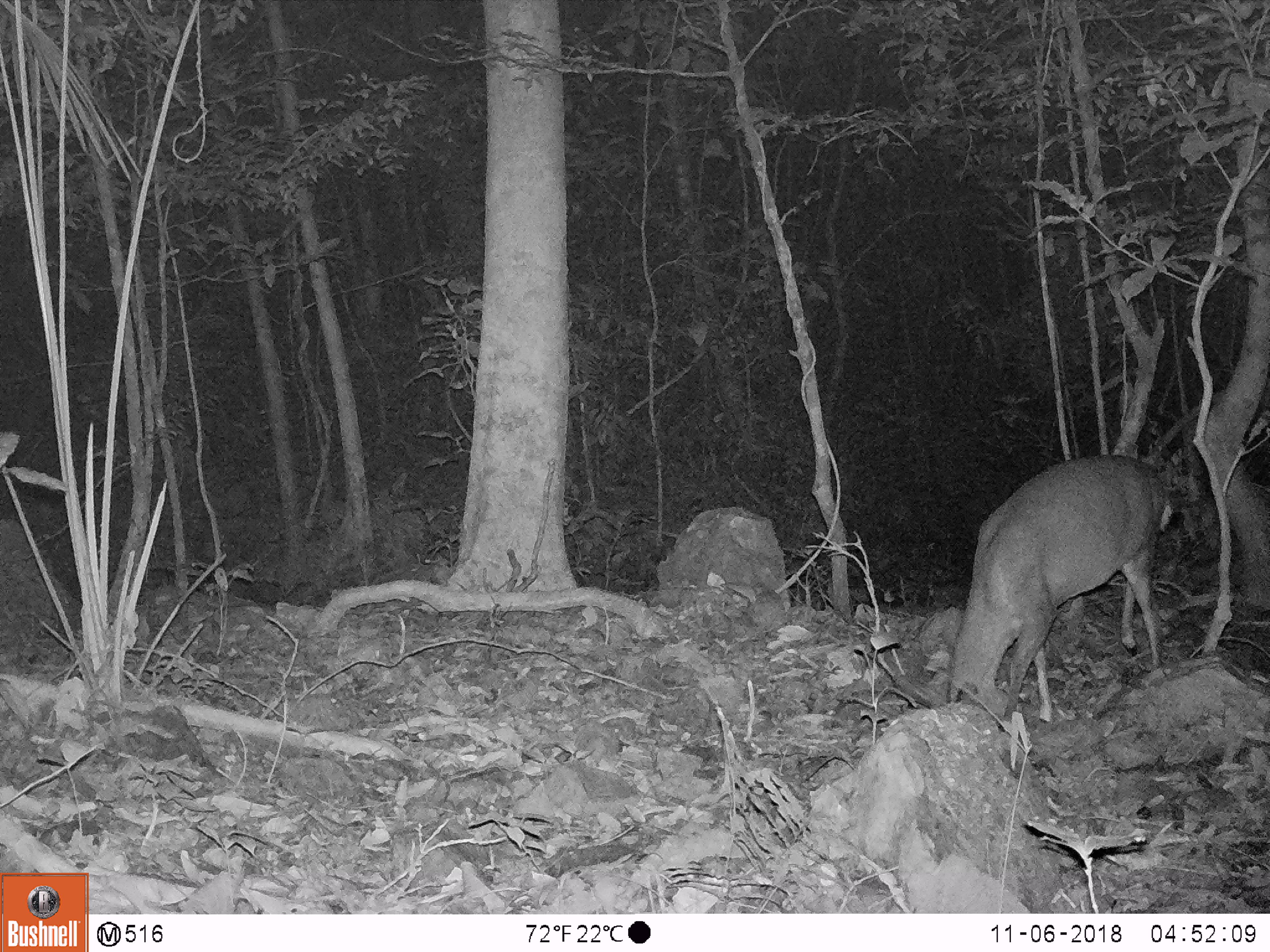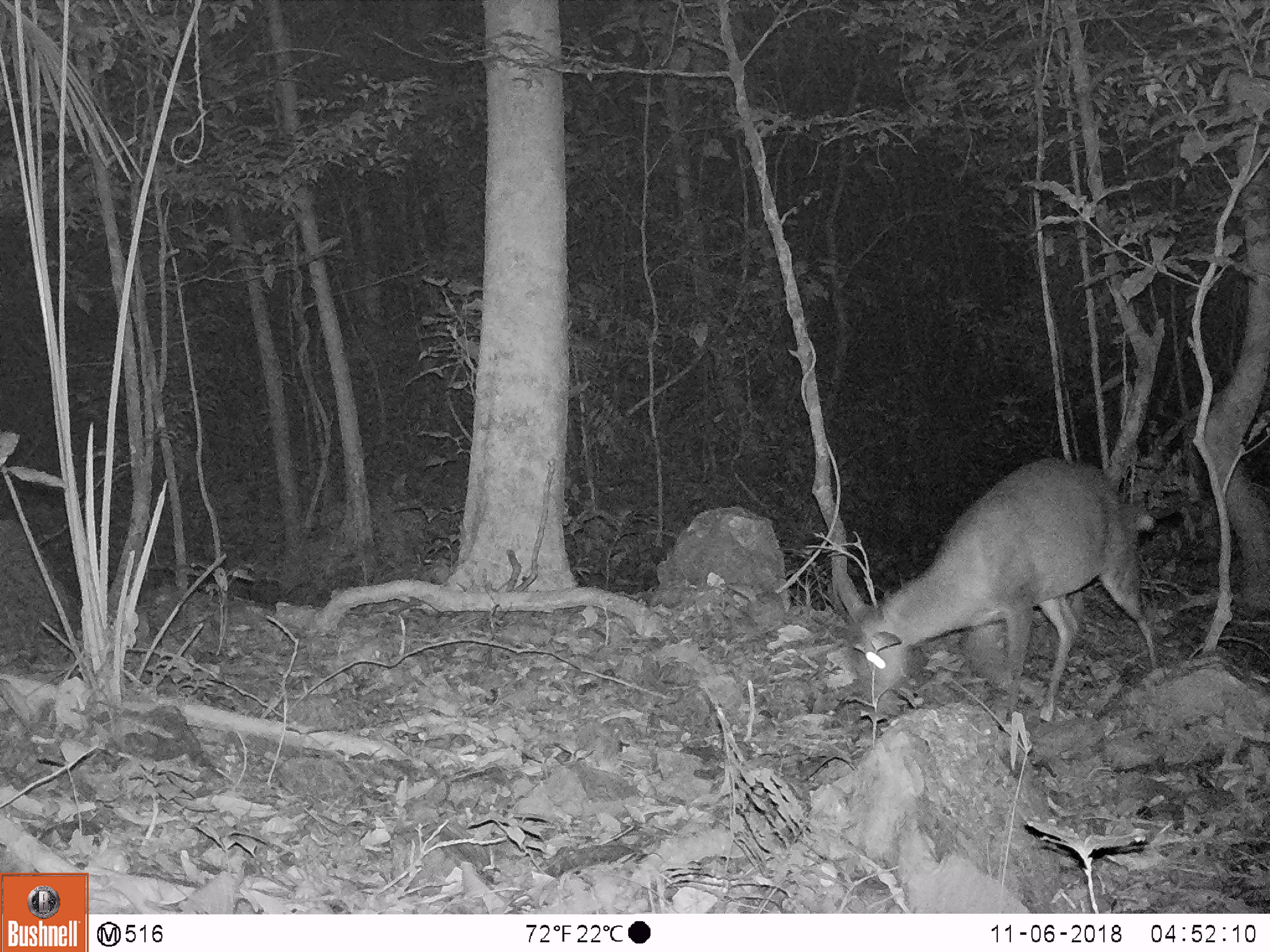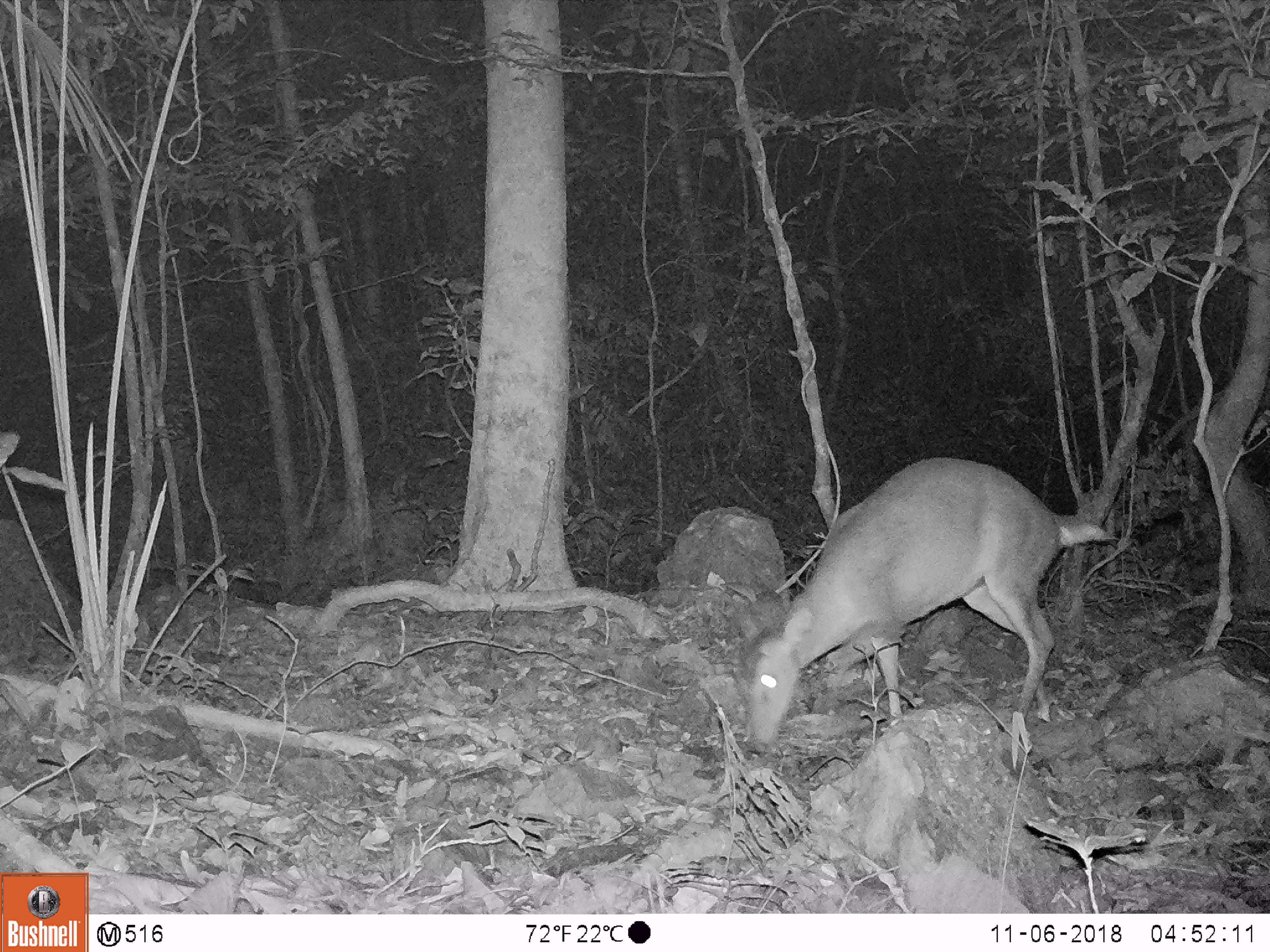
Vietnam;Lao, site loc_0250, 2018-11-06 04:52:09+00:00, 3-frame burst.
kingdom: Animalia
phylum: Chordata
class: Mammalia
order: Artiodactyla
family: Cervidae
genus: Muntiacus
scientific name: Muntiacus vuquangensis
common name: large-antlered muntjac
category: large antlered muntjac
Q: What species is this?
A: Large antlered muntjac (large-antlered muntjac) (Muntiacus vuquangensis).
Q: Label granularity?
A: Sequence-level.